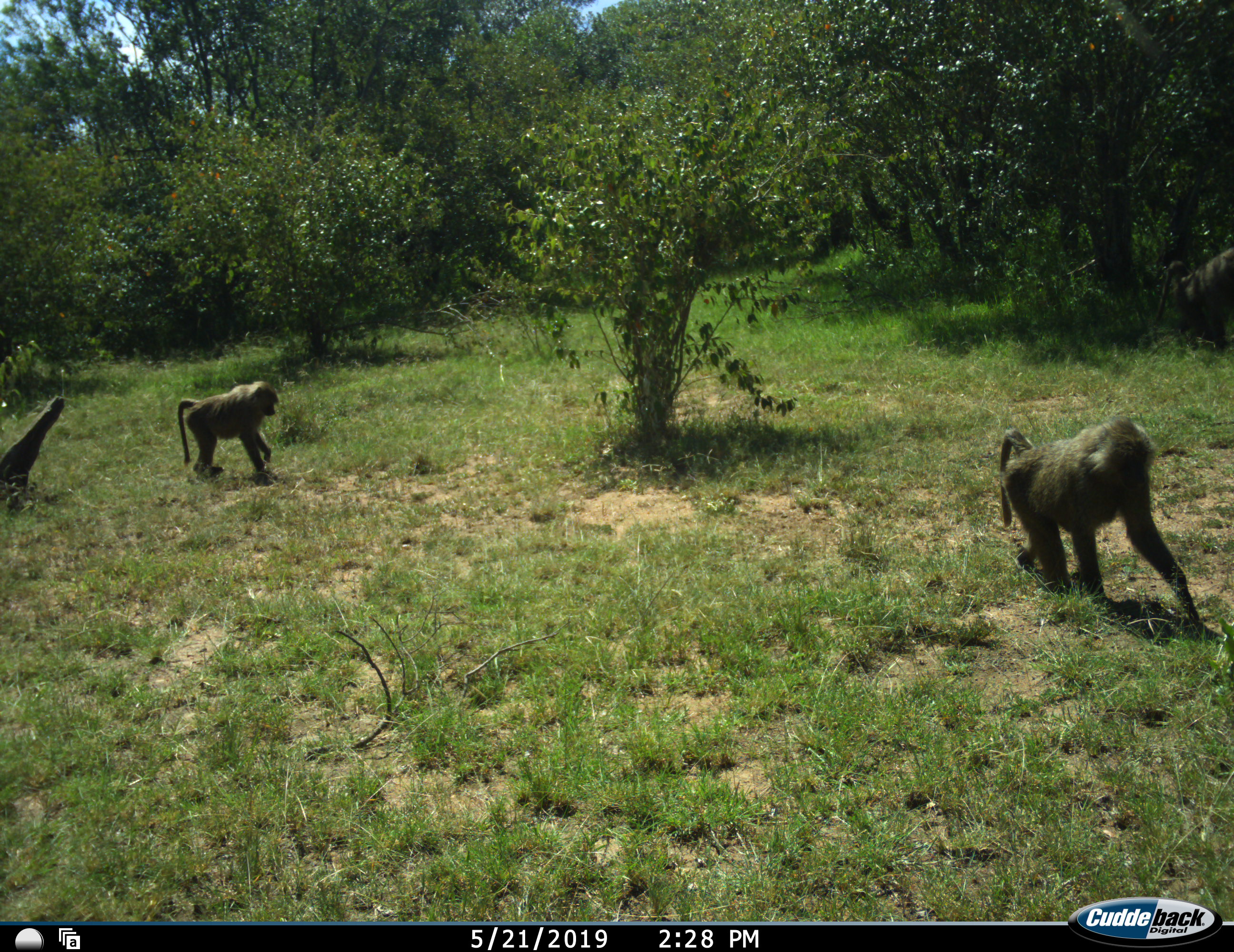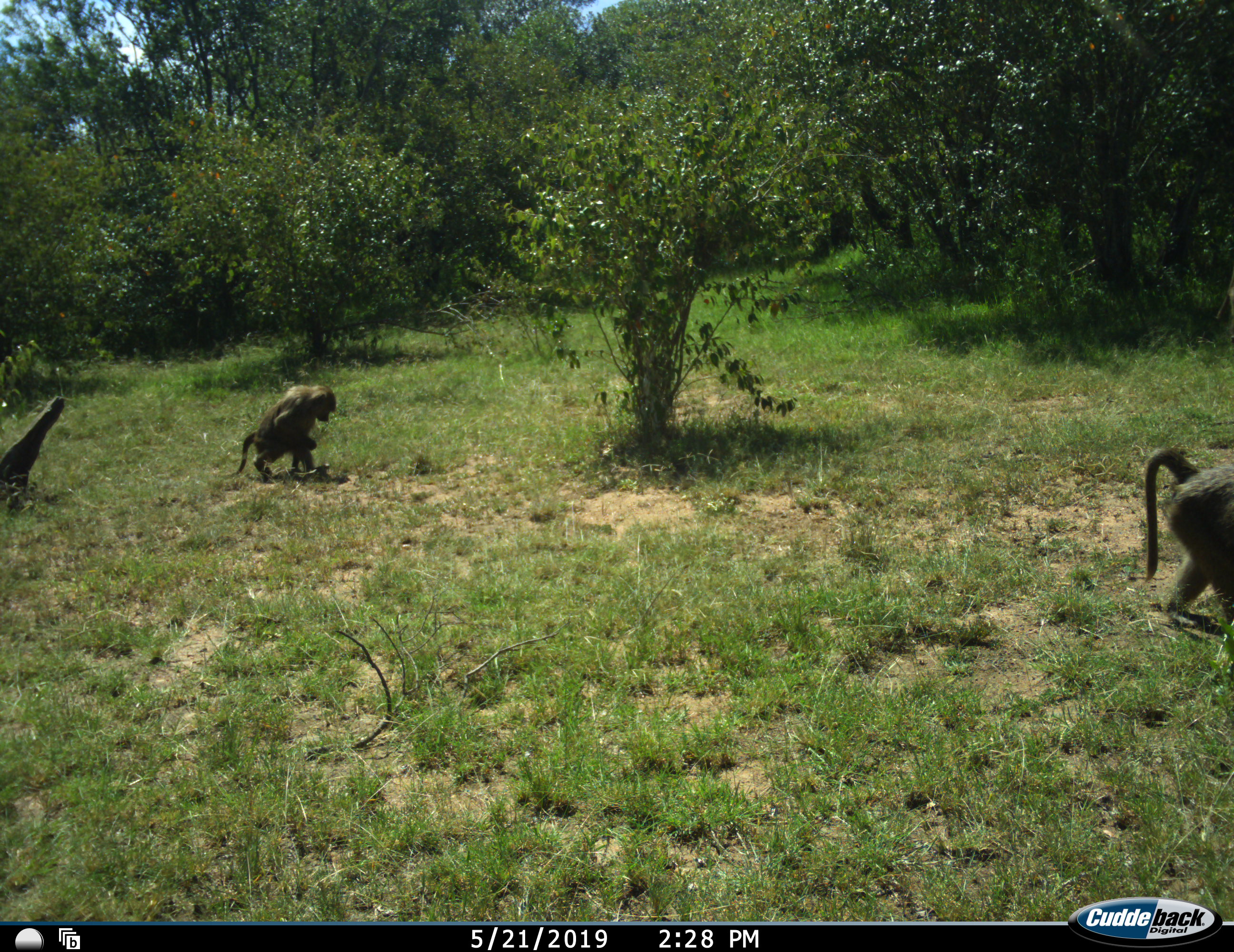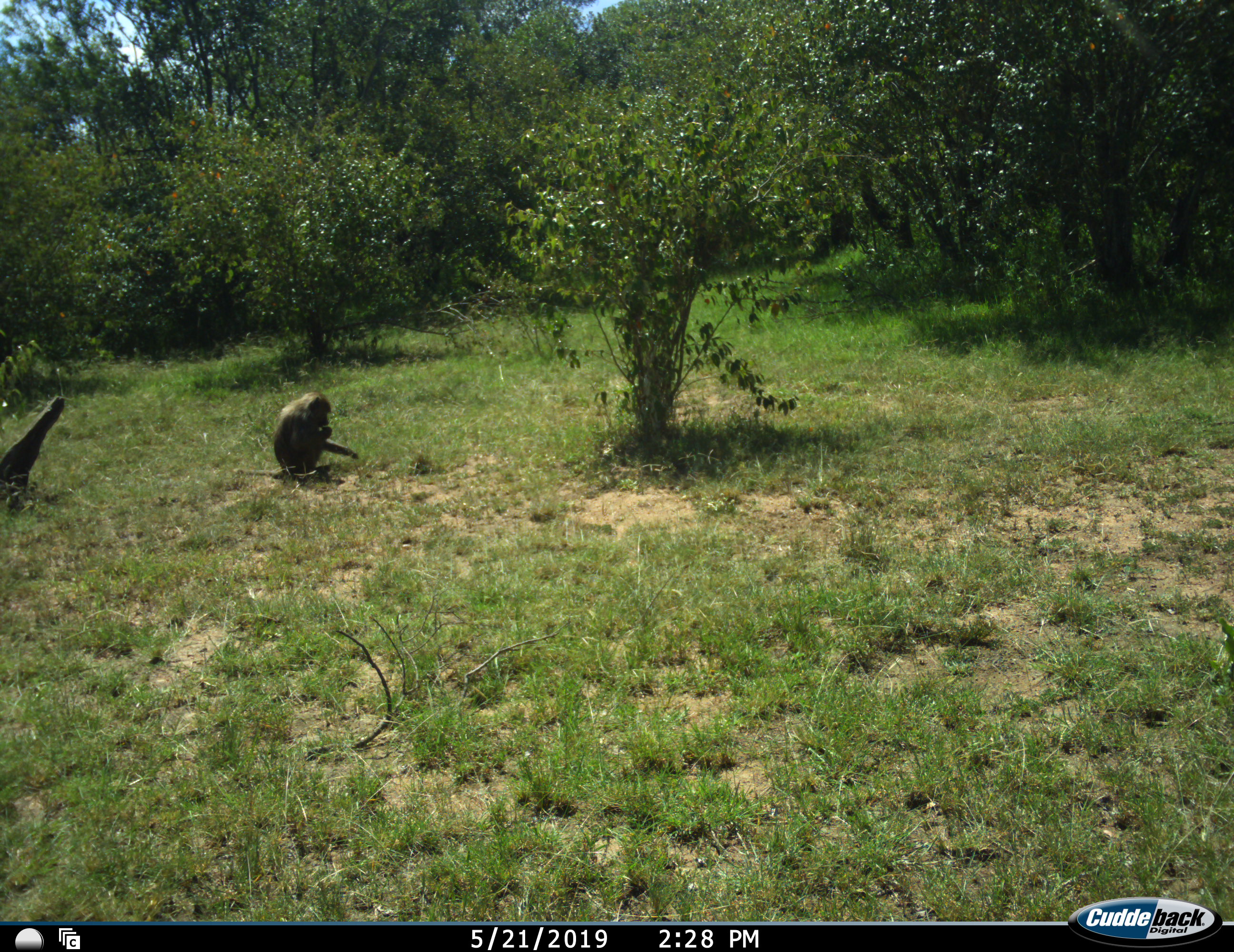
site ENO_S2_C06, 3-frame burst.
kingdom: Animalia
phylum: Chordata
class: Mammalia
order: Primates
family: Cercopithecidae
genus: Papio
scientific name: Papio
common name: baboon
Baboon (Papio), count 2. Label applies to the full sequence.